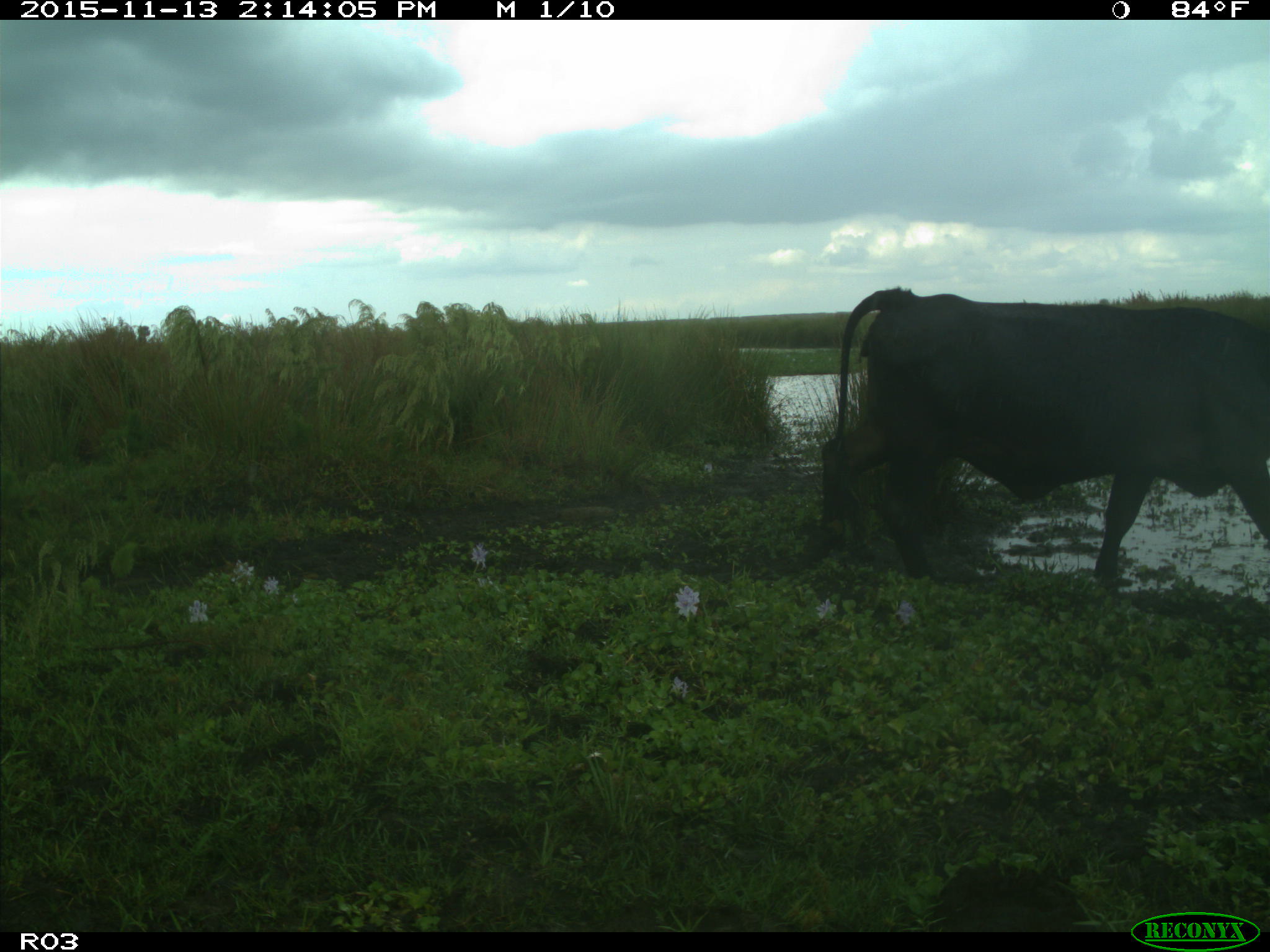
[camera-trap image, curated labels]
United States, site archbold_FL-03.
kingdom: Animalia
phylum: Chordata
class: Mammalia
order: Artiodactyla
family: Bovidae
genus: Bos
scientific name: Bos taurus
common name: domestic cow